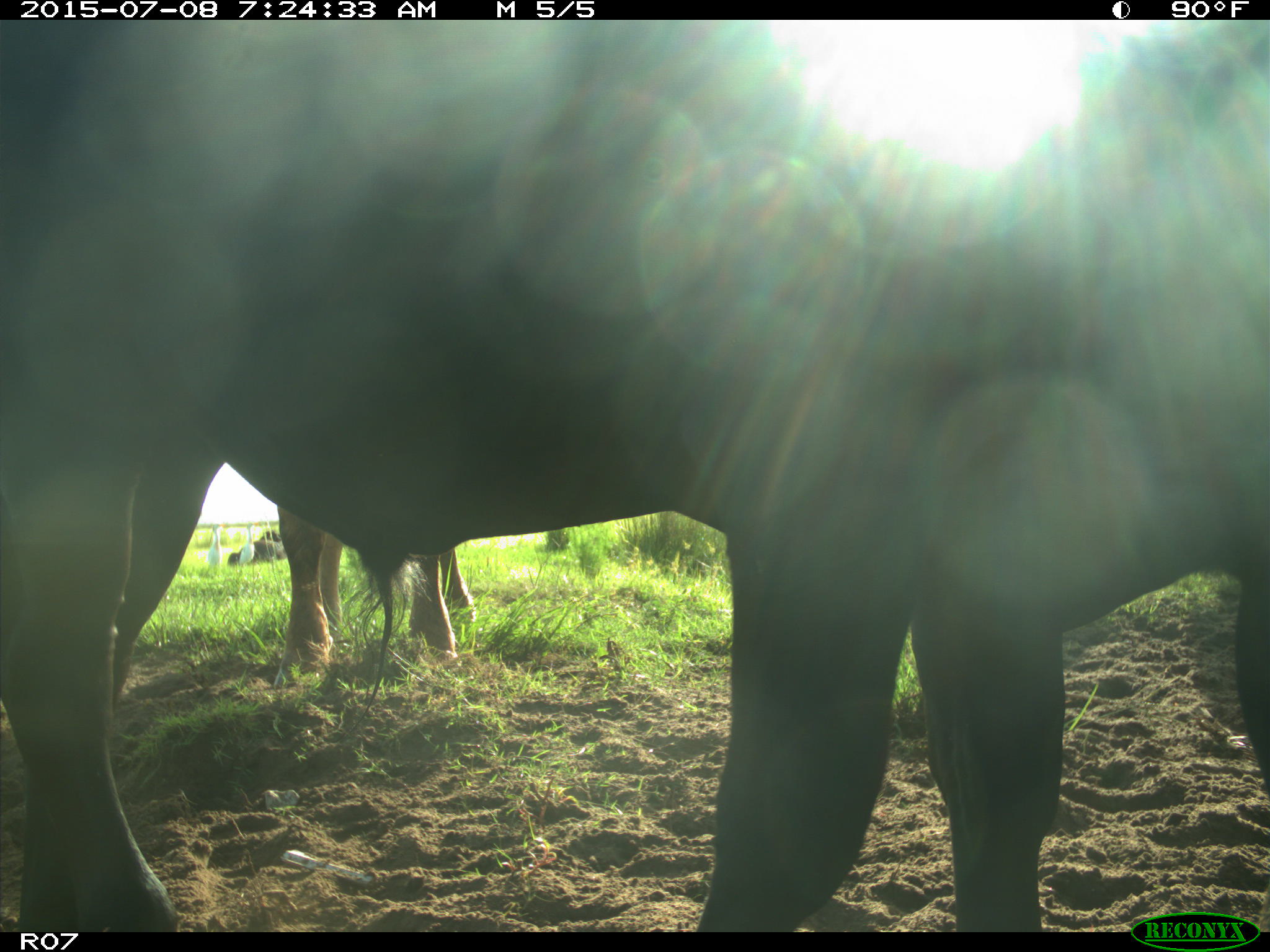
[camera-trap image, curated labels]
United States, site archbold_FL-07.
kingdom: Animalia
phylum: Chordata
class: Mammalia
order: Artiodactyla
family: Bovidae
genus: Bos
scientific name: Bos taurus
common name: domestic cow